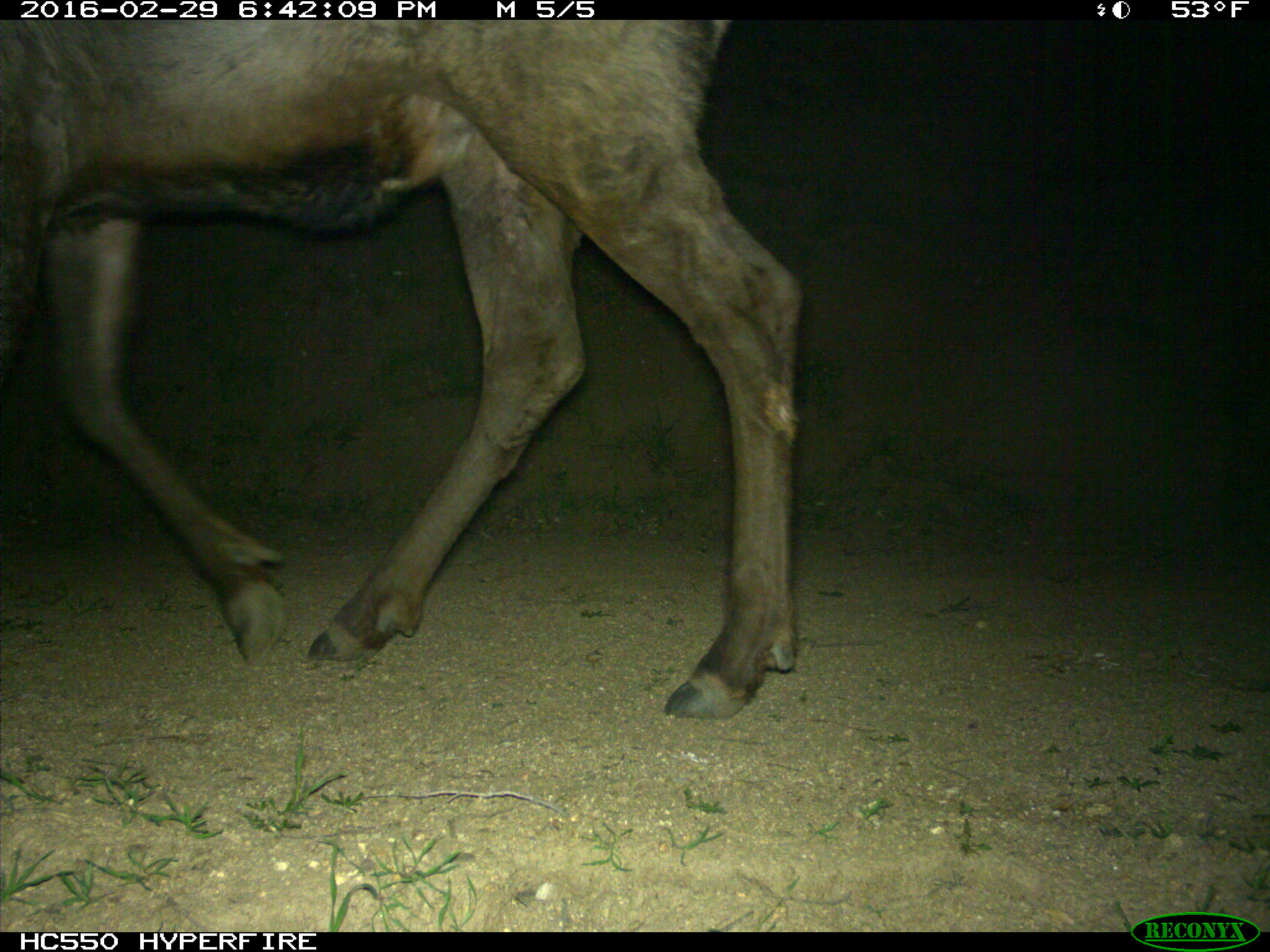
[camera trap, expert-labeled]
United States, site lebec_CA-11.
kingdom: Animalia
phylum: Chordata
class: Mammalia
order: Artiodactyla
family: Cervidae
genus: Cervus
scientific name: Cervus canadensis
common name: elk